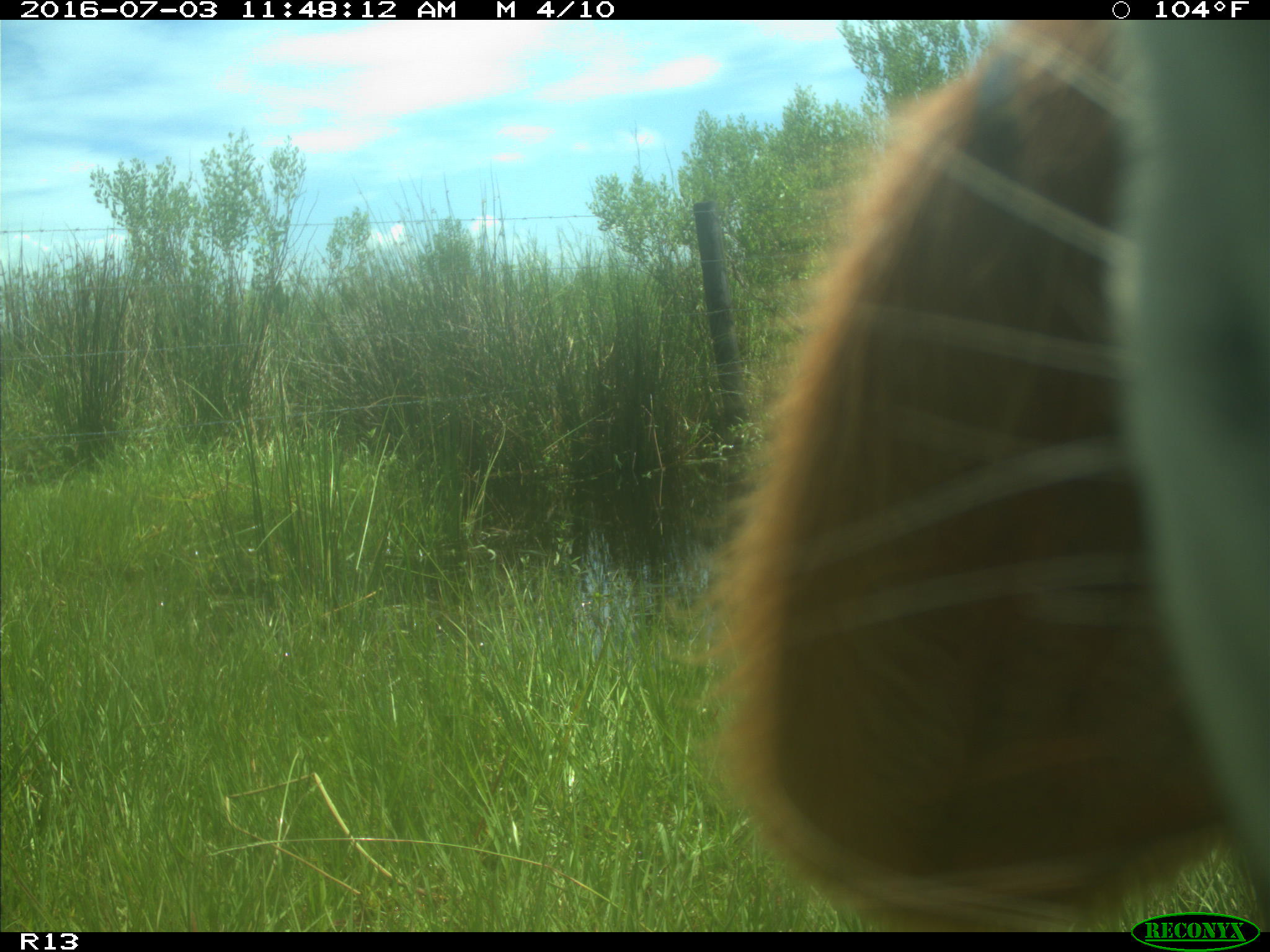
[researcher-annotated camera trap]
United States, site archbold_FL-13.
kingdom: Animalia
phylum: Chordata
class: Mammalia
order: Artiodactyla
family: Bovidae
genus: Bos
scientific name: Bos taurus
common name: domestic cow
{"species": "Bos taurus (domestic cow)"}